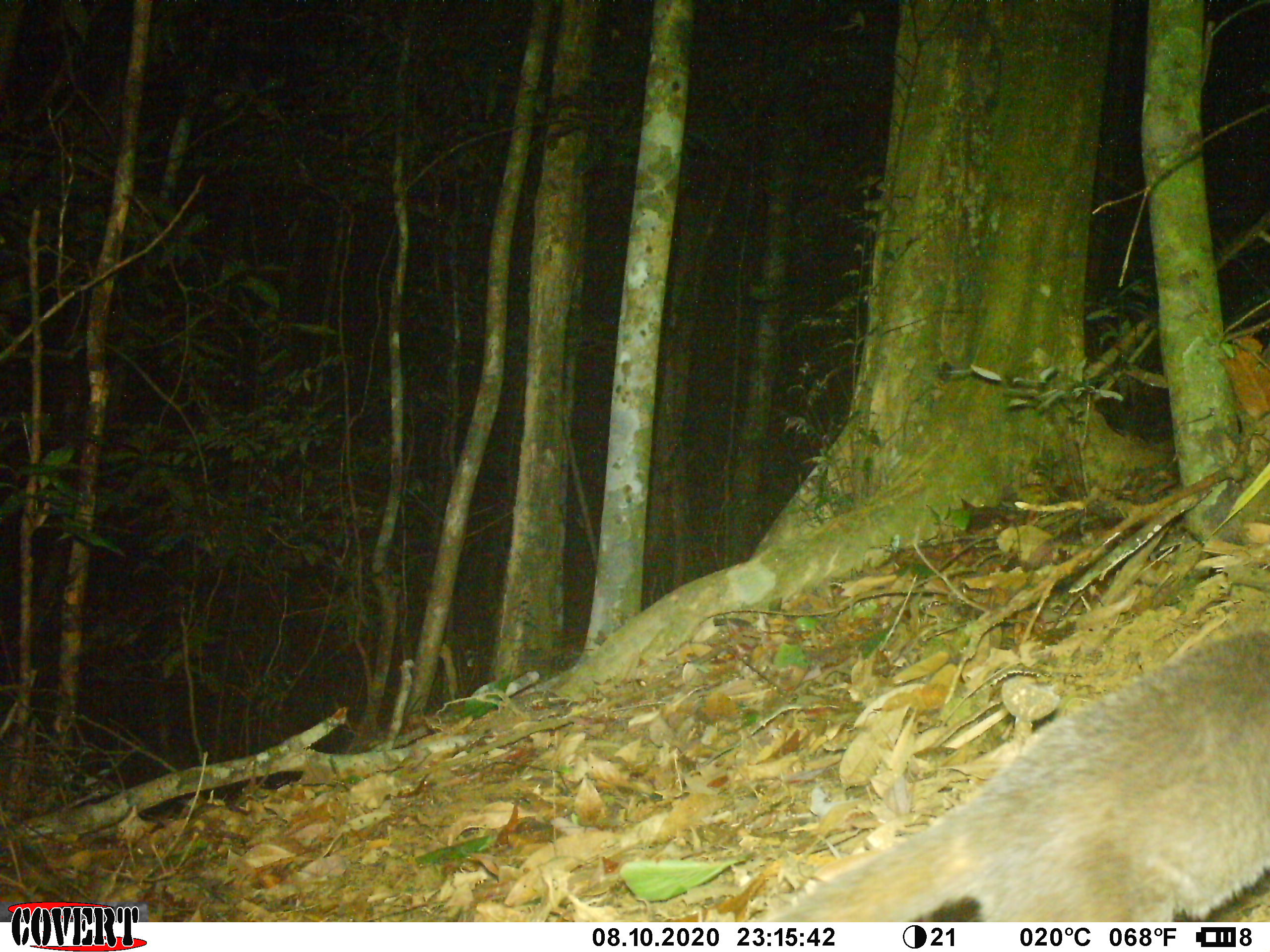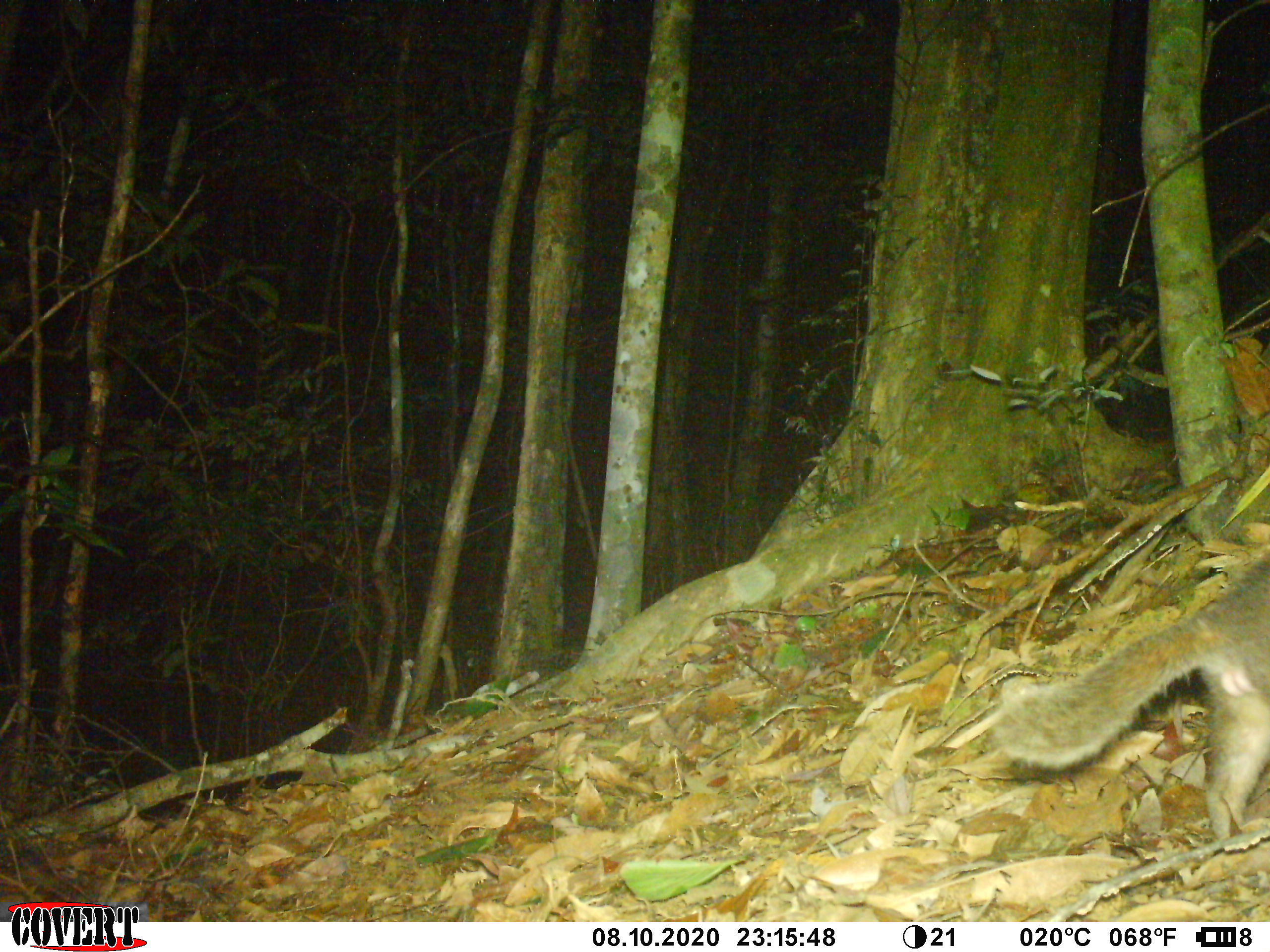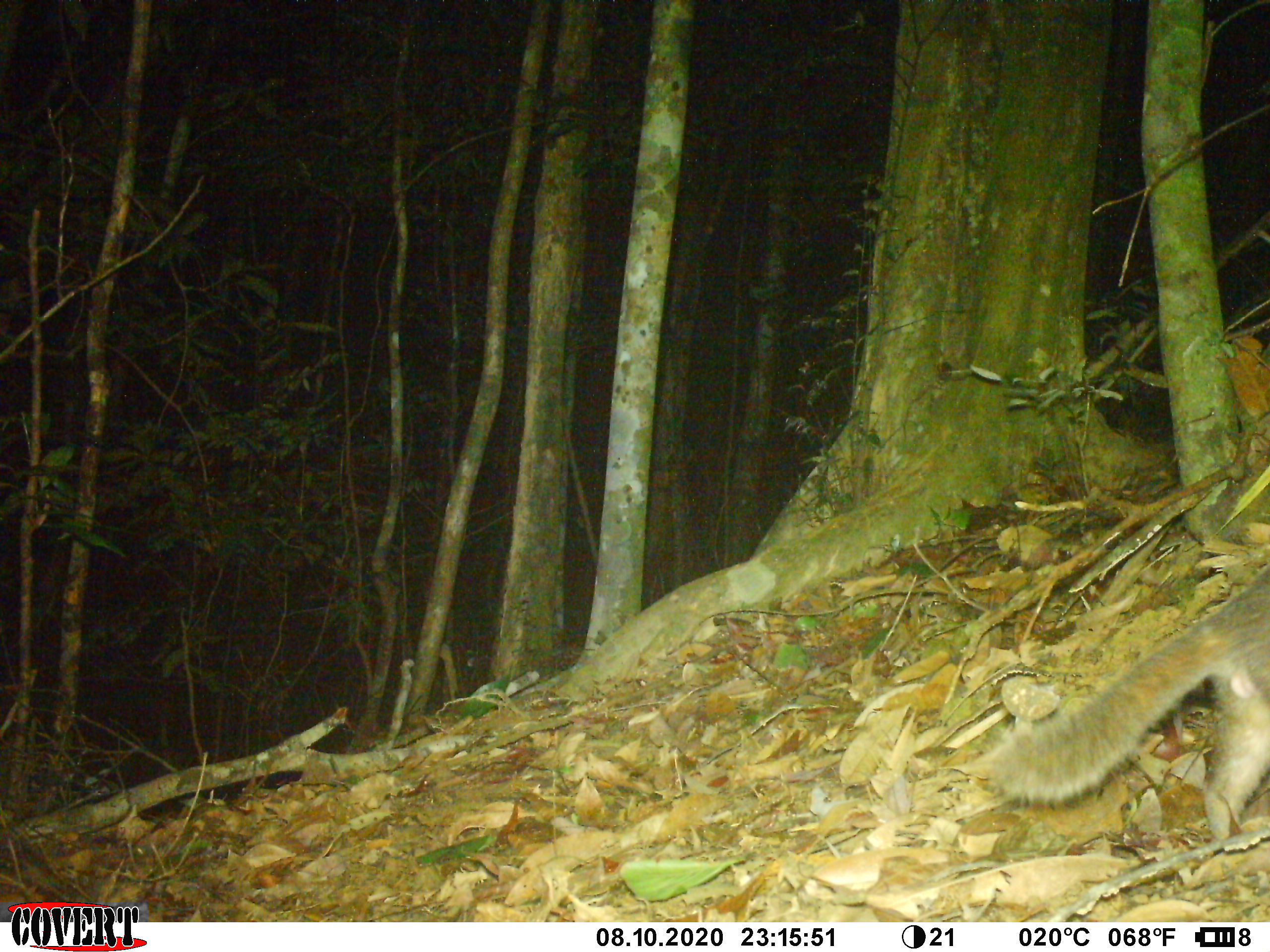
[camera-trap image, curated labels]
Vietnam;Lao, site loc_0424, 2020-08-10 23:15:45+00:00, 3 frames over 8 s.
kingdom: Animalia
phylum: Chordata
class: Mammalia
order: Carnivora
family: Mustelidae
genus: Melogale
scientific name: Melogale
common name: ferret badger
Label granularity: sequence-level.